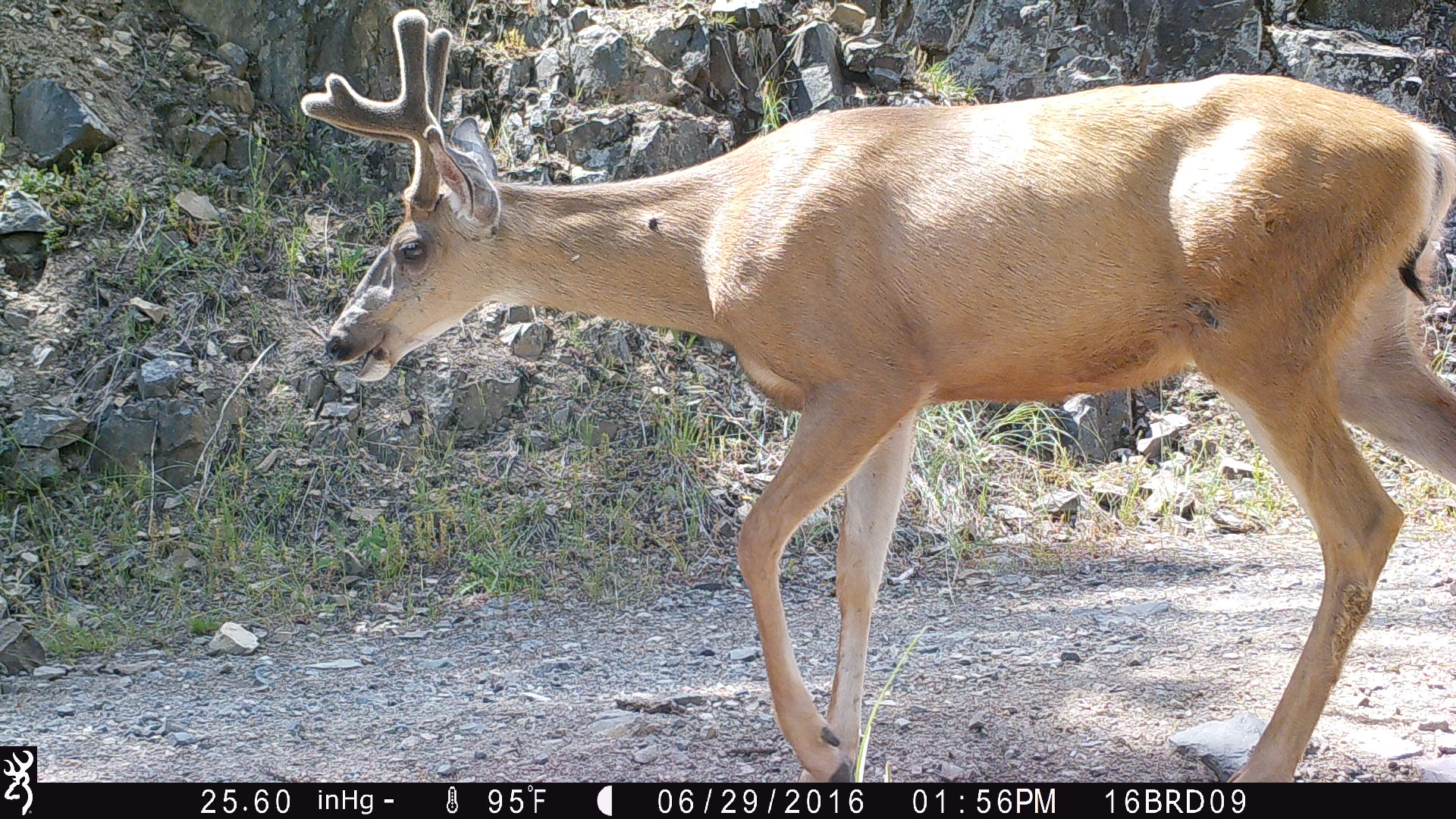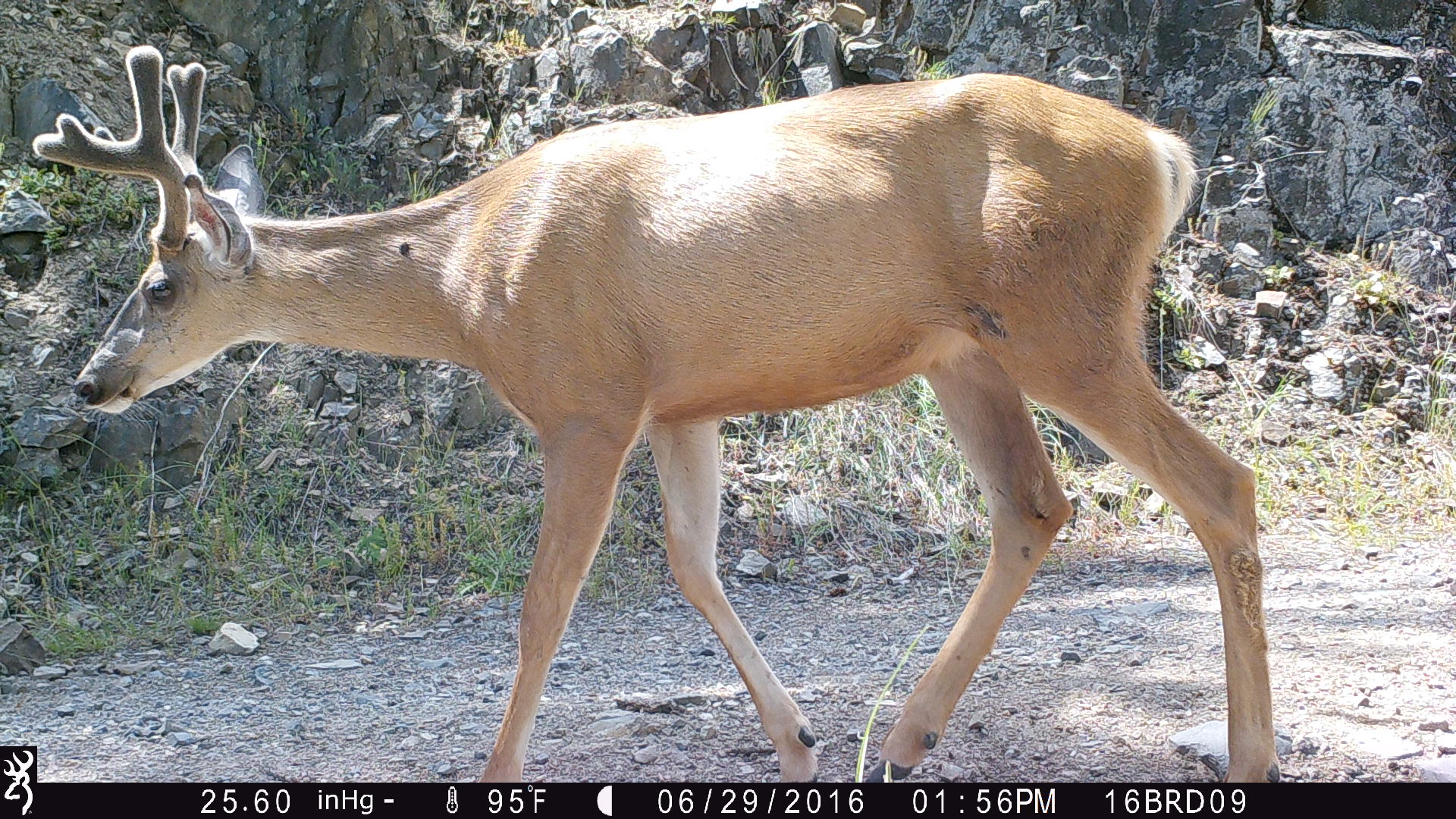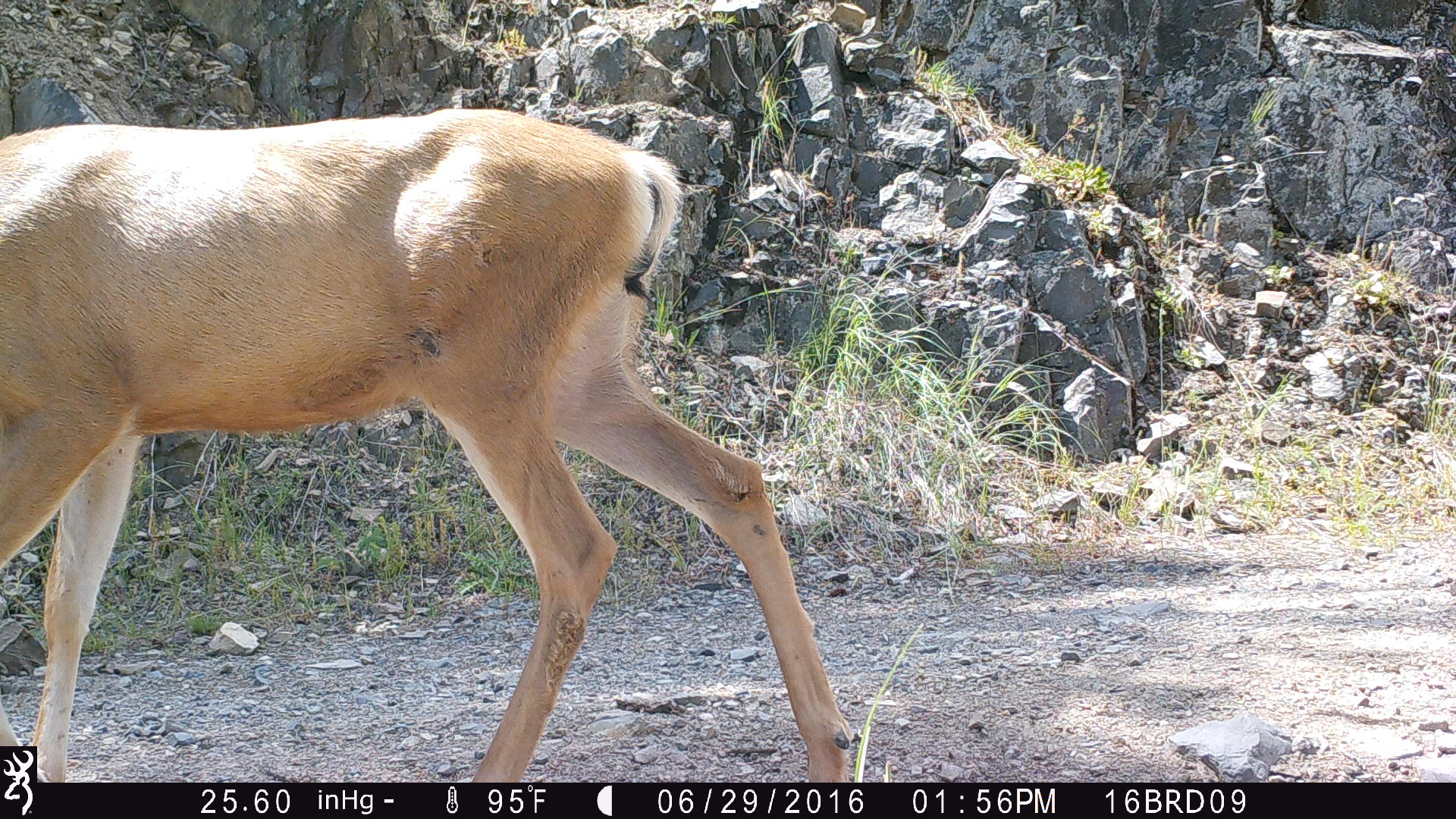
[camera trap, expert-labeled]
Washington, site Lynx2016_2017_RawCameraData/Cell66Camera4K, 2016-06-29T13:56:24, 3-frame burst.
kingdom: Animalia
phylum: Chordata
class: Mammalia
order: Artiodactyla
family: Cervidae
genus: Odocoileus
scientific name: Odocoileus hemionus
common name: mule deer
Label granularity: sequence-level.